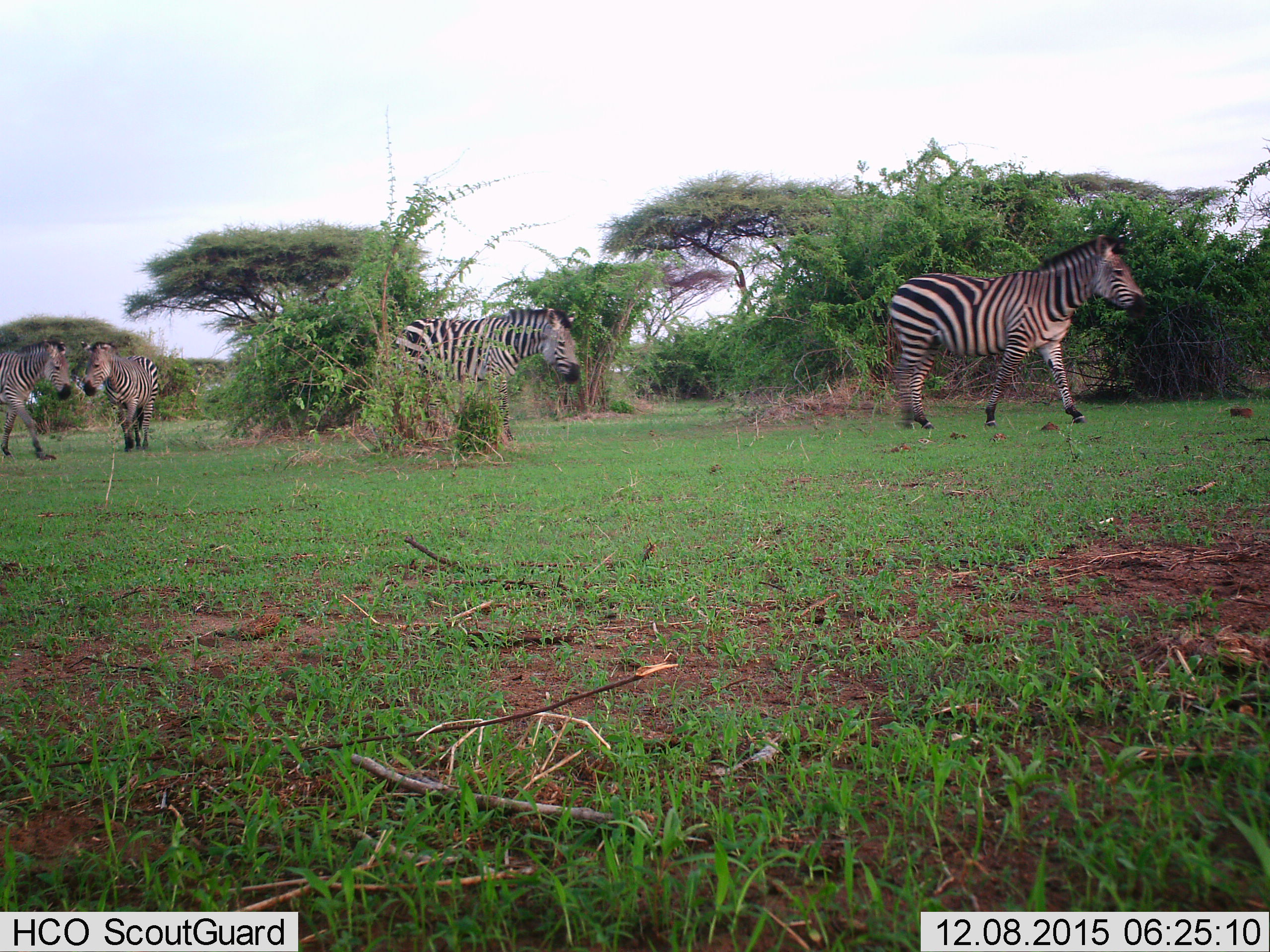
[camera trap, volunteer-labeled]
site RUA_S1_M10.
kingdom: Animalia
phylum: Chordata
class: Mammalia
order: Perissodactyla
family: Equidae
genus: Equus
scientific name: Equus quagga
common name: plains zebra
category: zebraplains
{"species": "zebraplains (plains zebra) (Equus quagga)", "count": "4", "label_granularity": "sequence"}